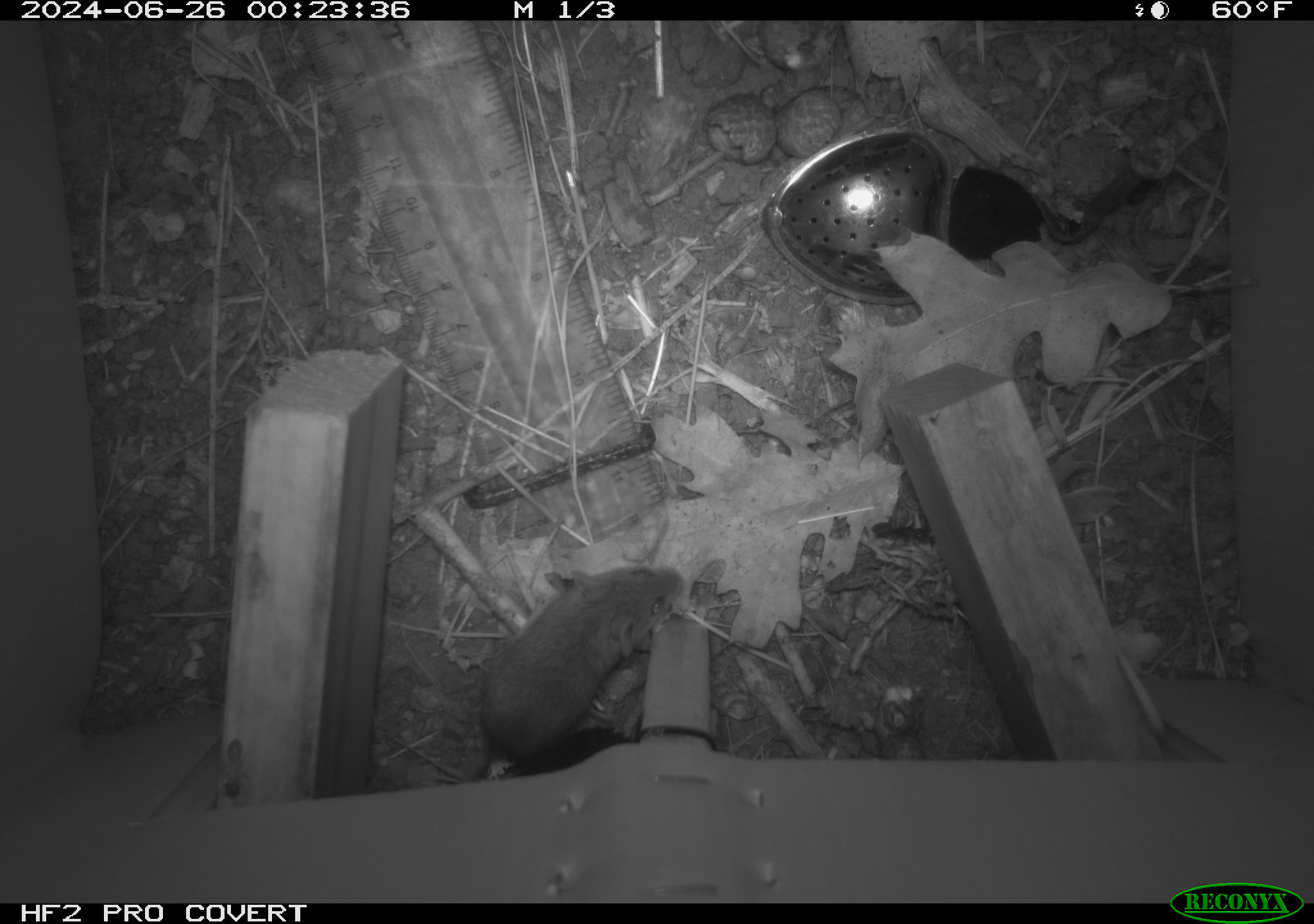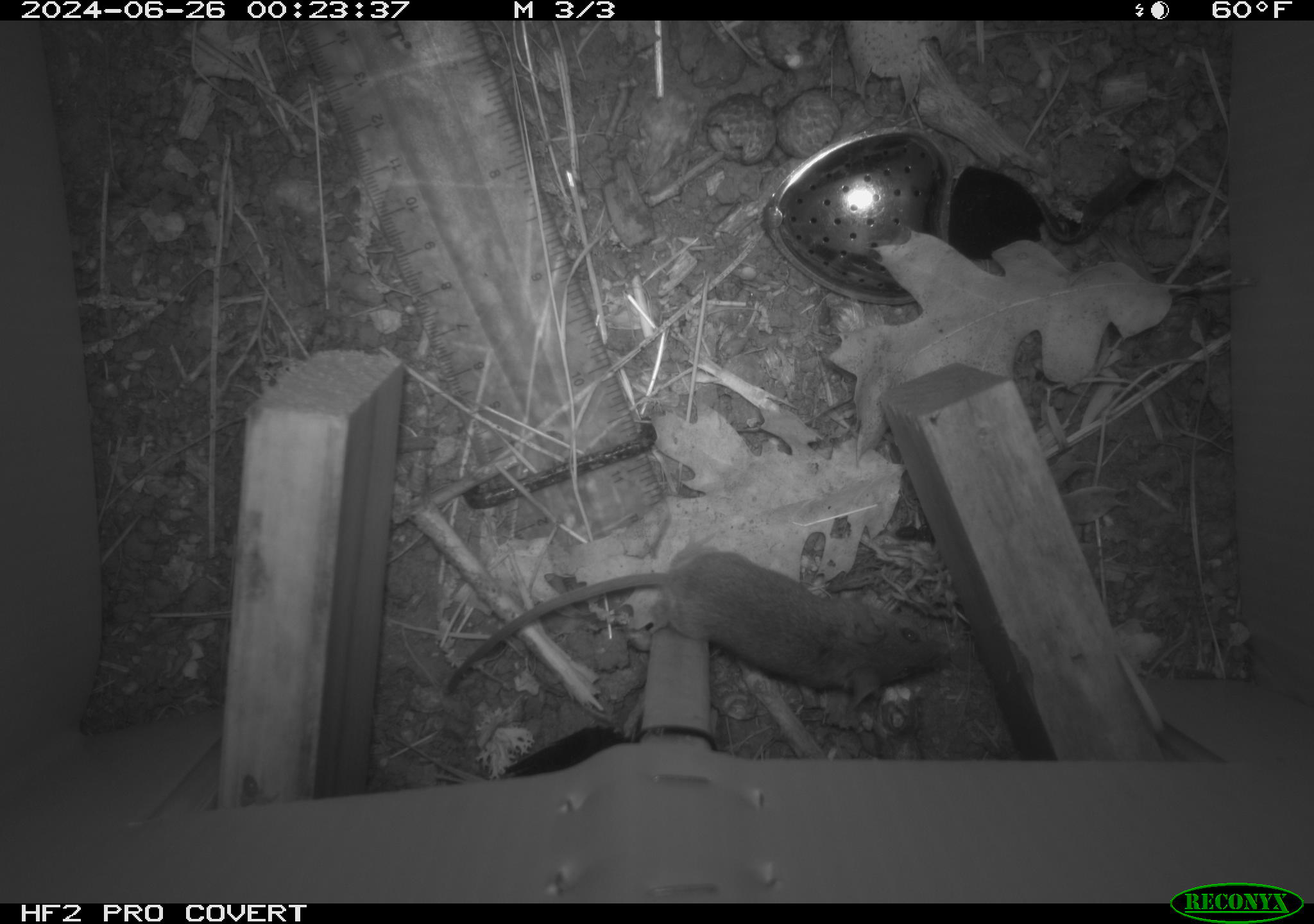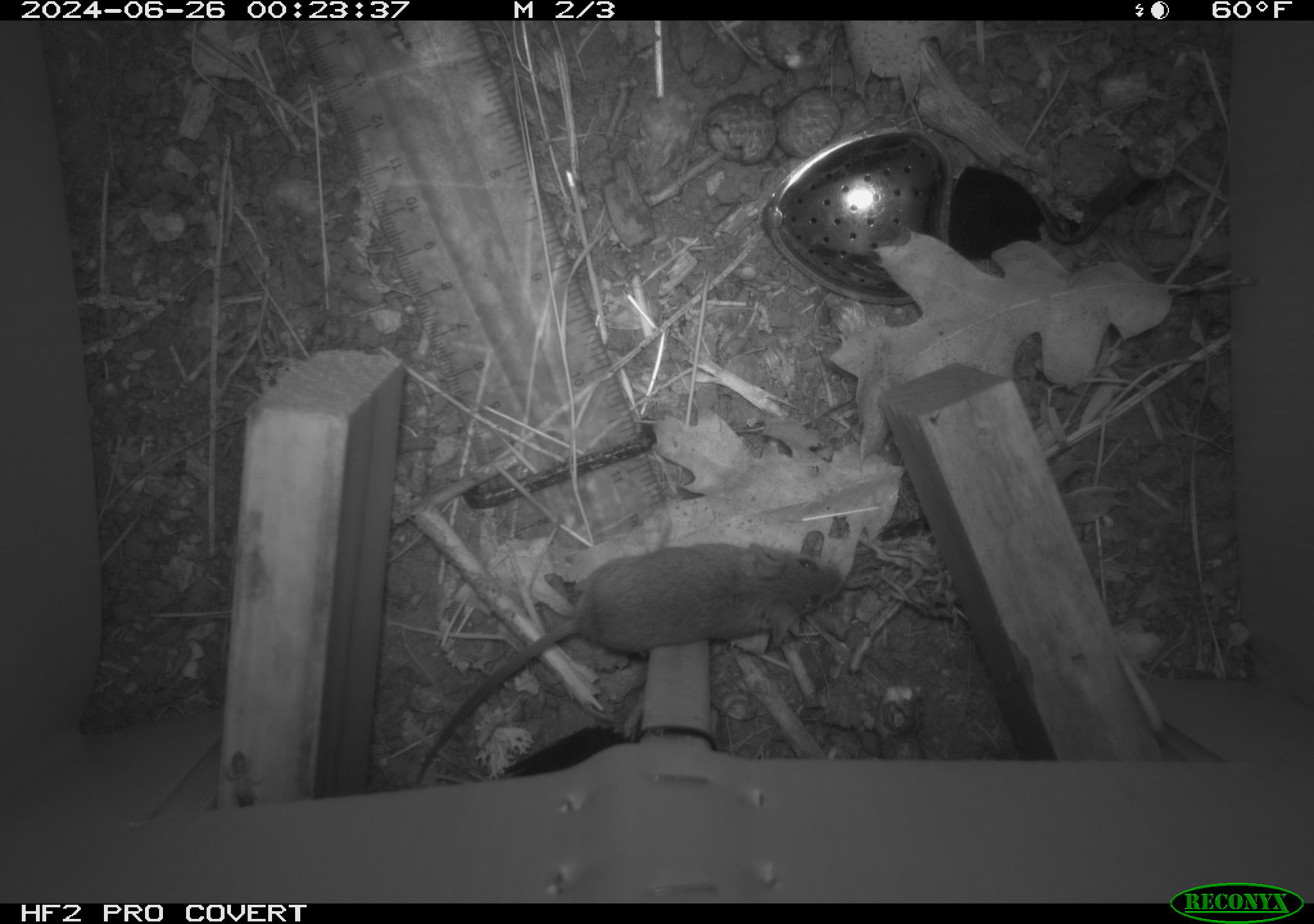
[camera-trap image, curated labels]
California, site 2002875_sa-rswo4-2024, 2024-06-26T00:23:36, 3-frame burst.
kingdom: Animalia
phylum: Chordata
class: Mammalia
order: Rodentia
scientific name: Rodentia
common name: mouse species